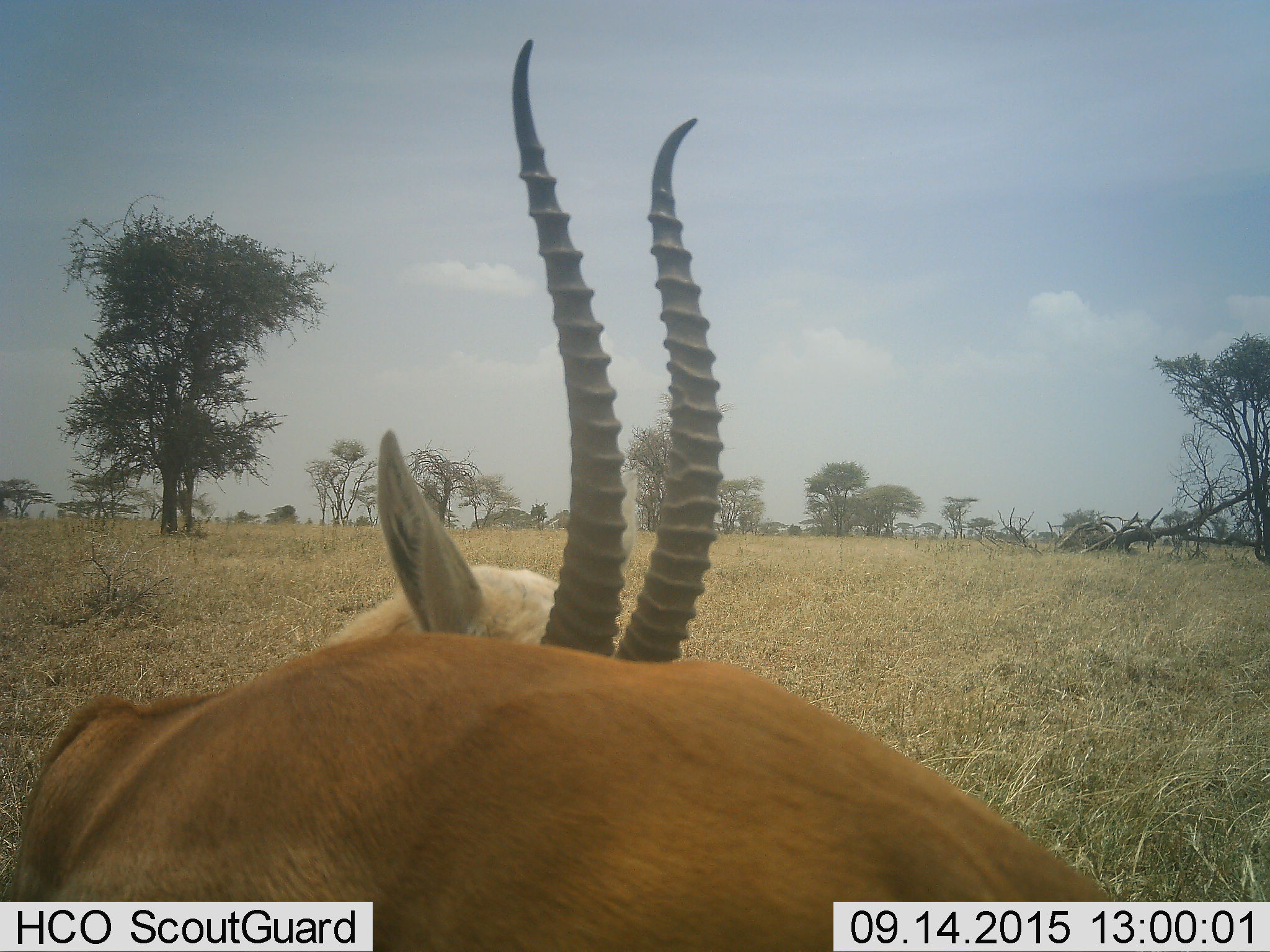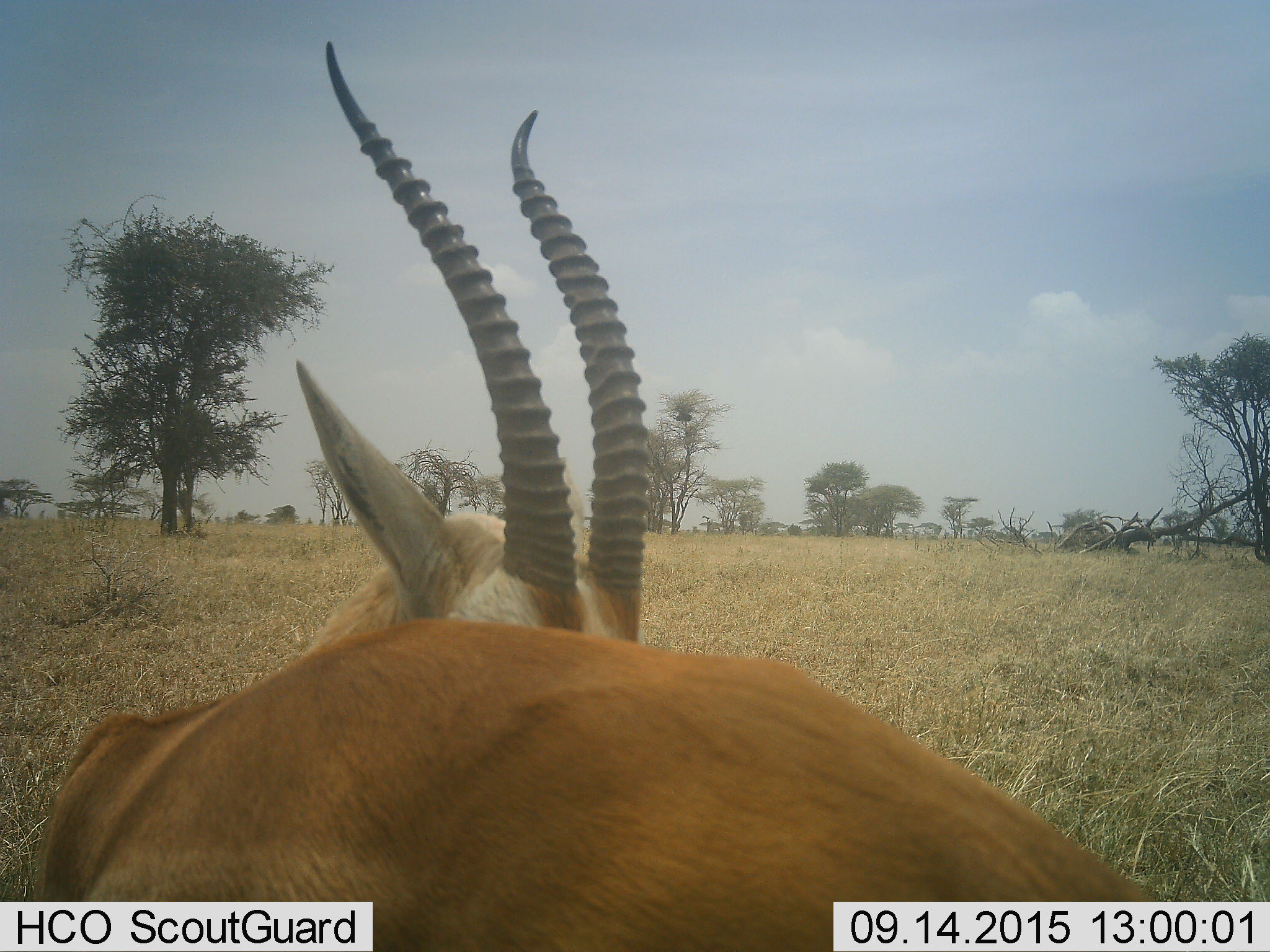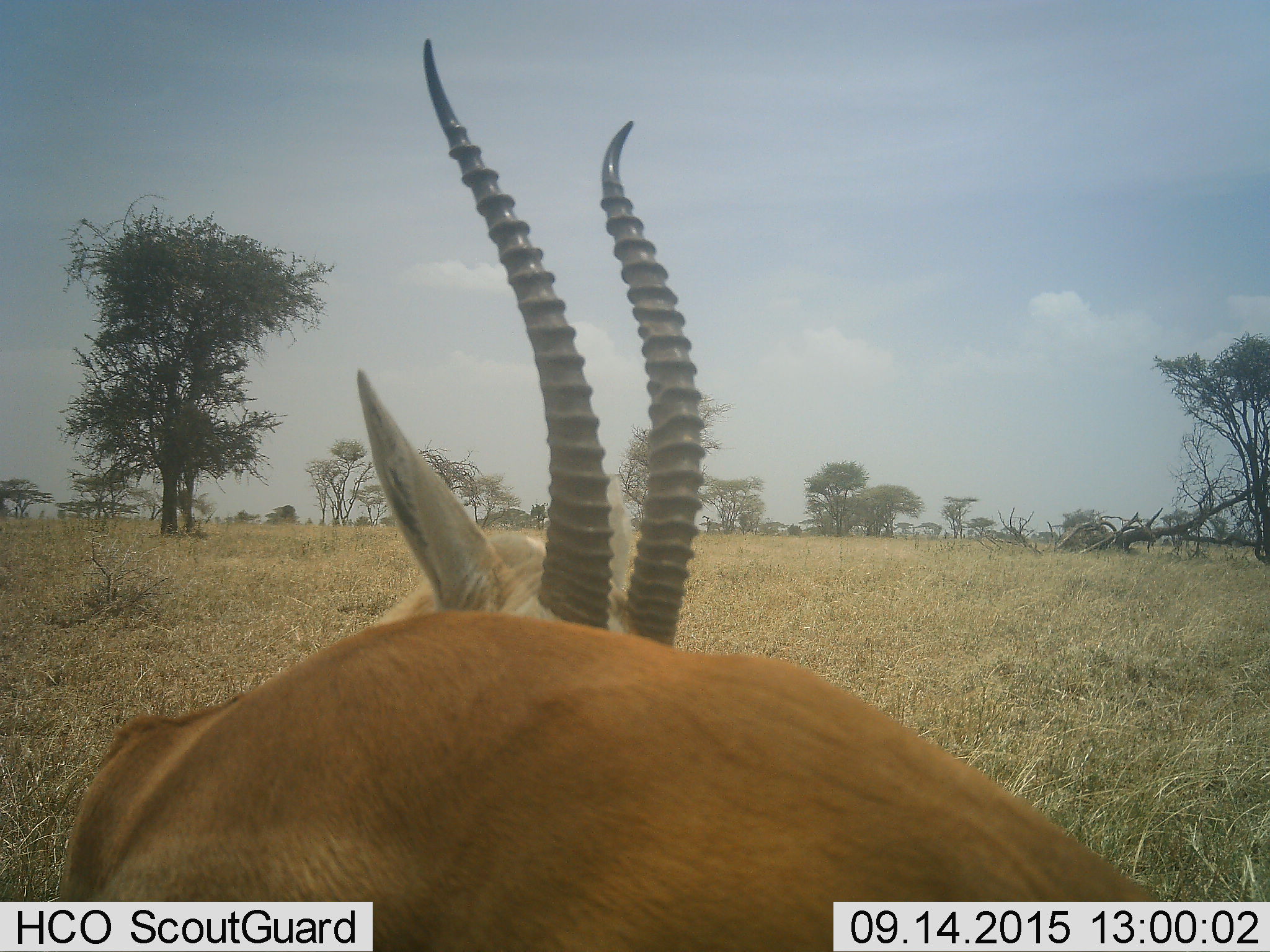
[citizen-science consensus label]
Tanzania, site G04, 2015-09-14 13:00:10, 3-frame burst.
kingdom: Animalia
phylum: Chordata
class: Mammalia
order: Artiodactyla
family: Bovidae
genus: Eudorcas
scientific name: Eudorcas thomsonii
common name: thomson's gazelle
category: gazellethomsons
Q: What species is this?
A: Gazellethomsons (thomson's gazelle) (Eudorcas thomsonii).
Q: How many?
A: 1.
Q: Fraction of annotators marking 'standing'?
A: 92%.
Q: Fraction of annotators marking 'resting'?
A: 0%.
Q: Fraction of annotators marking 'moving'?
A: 0%.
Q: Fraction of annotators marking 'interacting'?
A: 8%.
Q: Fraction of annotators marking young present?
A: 0%.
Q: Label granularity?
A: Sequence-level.